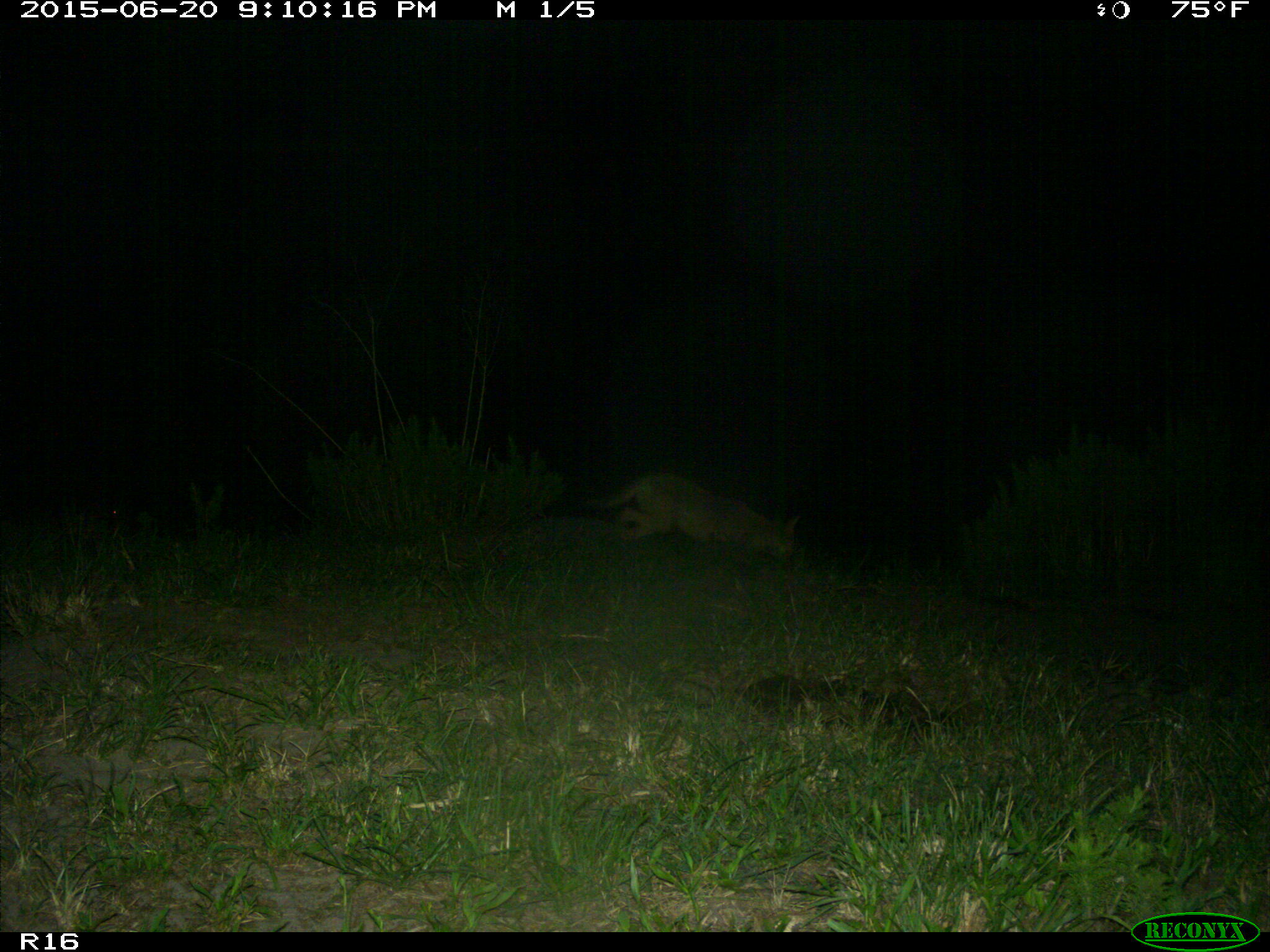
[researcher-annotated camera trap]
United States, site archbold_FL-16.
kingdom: Animalia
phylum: Chordata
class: Mammalia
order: Carnivora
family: Canidae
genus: Canis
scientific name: Canis latrans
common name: coyote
Canis latrans (coyote).